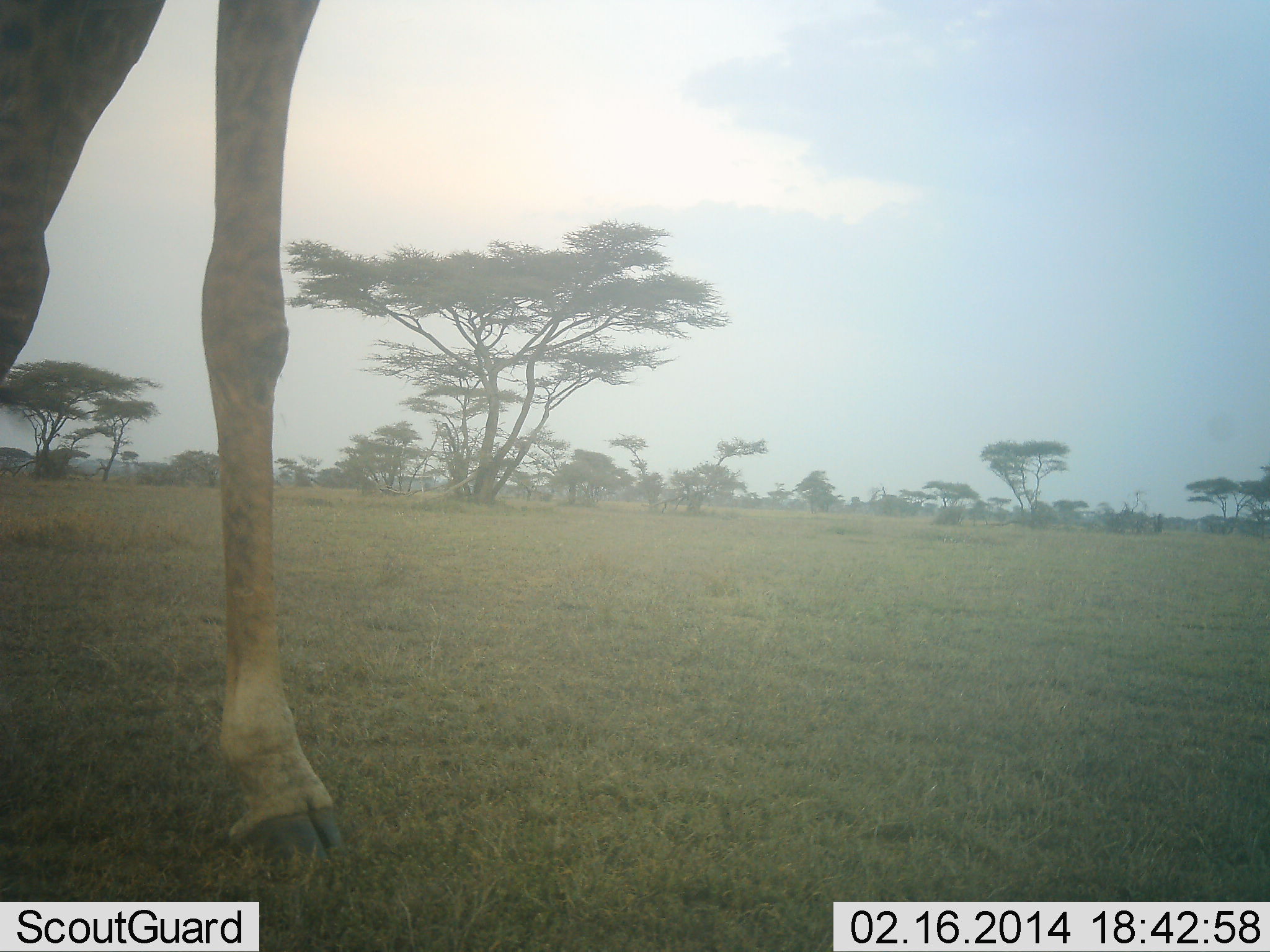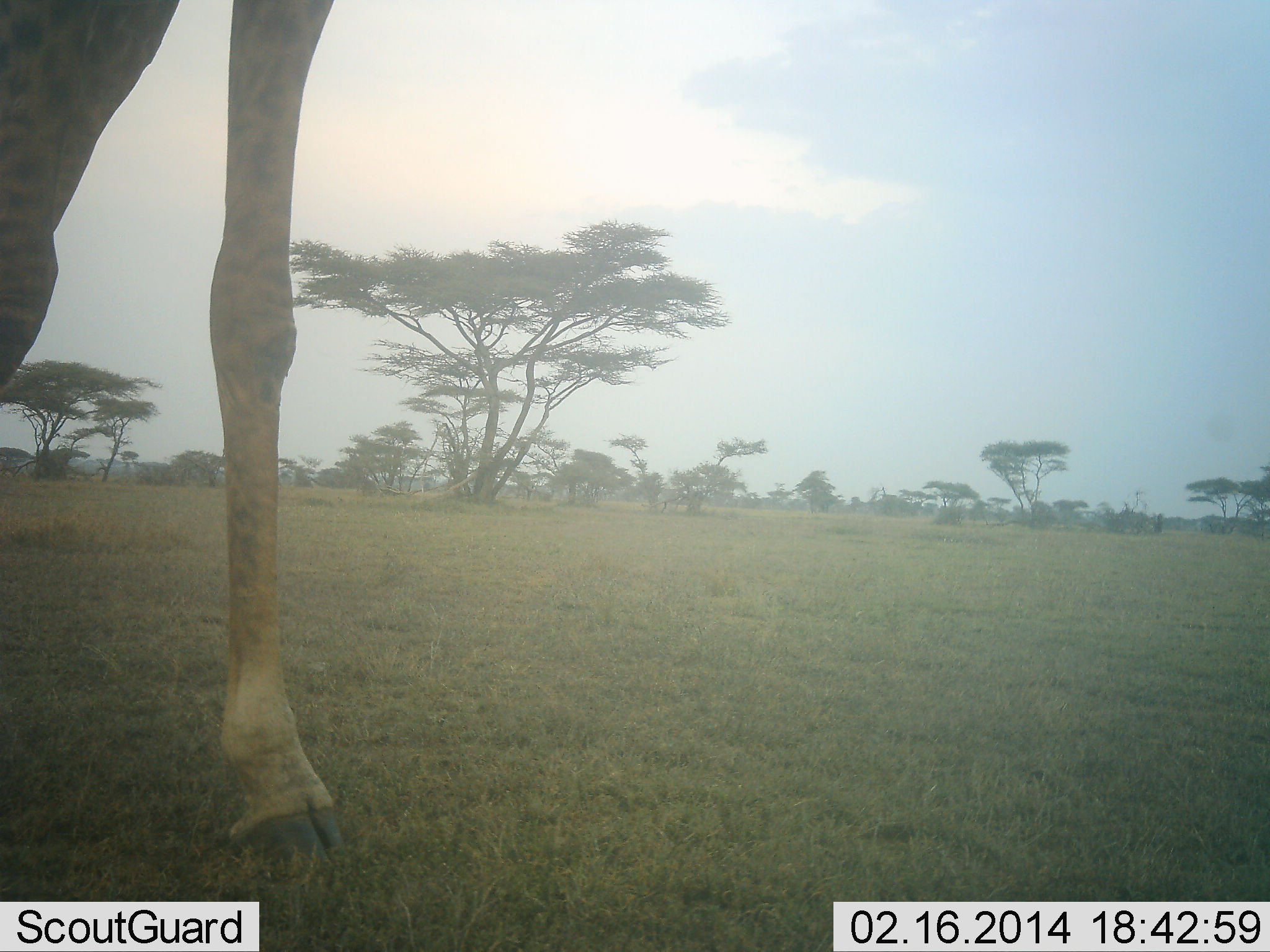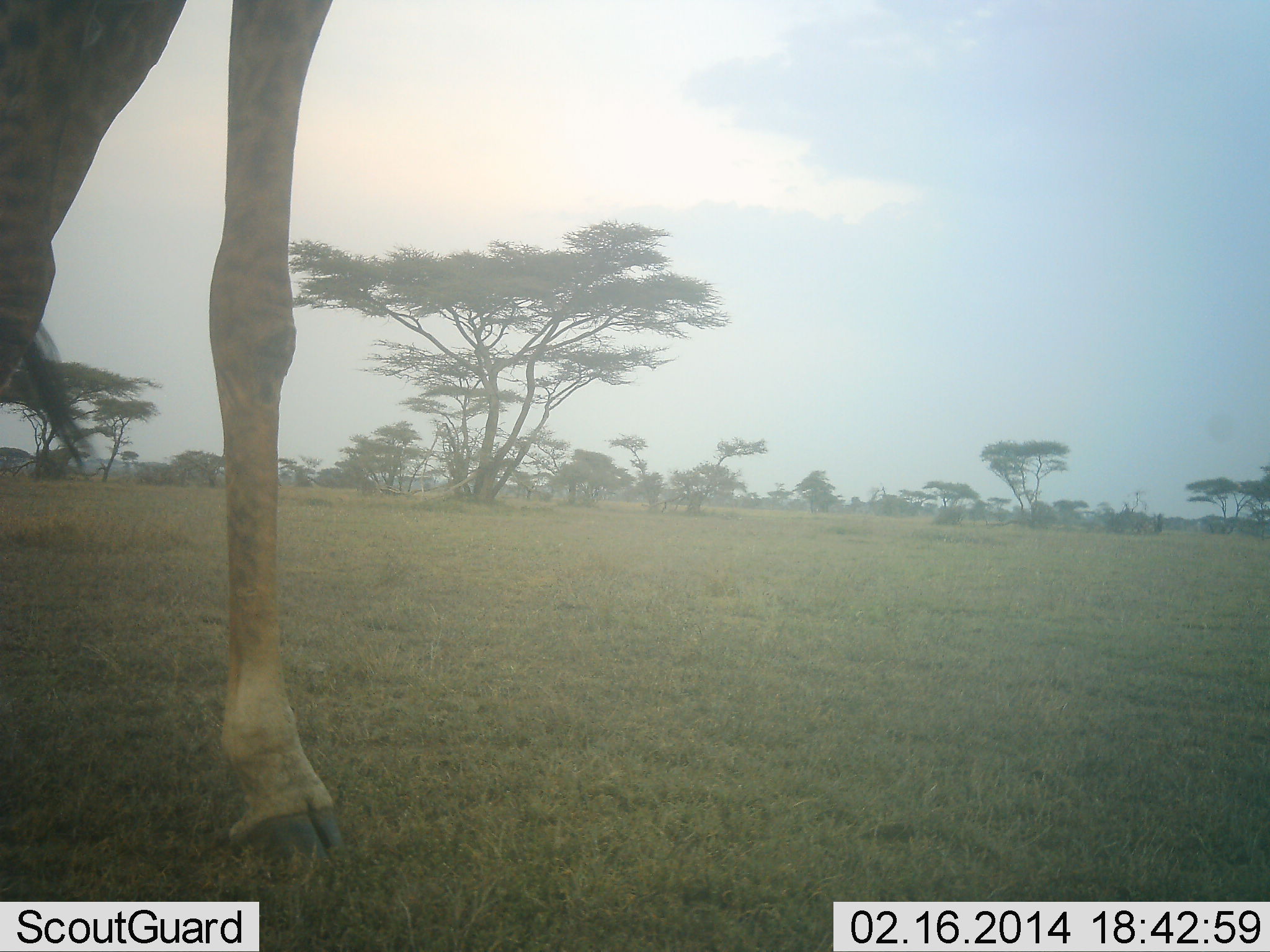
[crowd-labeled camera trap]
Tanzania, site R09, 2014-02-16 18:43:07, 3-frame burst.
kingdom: Animalia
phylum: Chordata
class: Mammalia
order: Artiodactyla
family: Giraffidae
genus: Giraffa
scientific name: Giraffa camelopardalis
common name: giraffe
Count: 1.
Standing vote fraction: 96%.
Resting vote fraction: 0%.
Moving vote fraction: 5%.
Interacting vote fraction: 0%.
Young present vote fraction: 0%.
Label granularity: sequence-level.